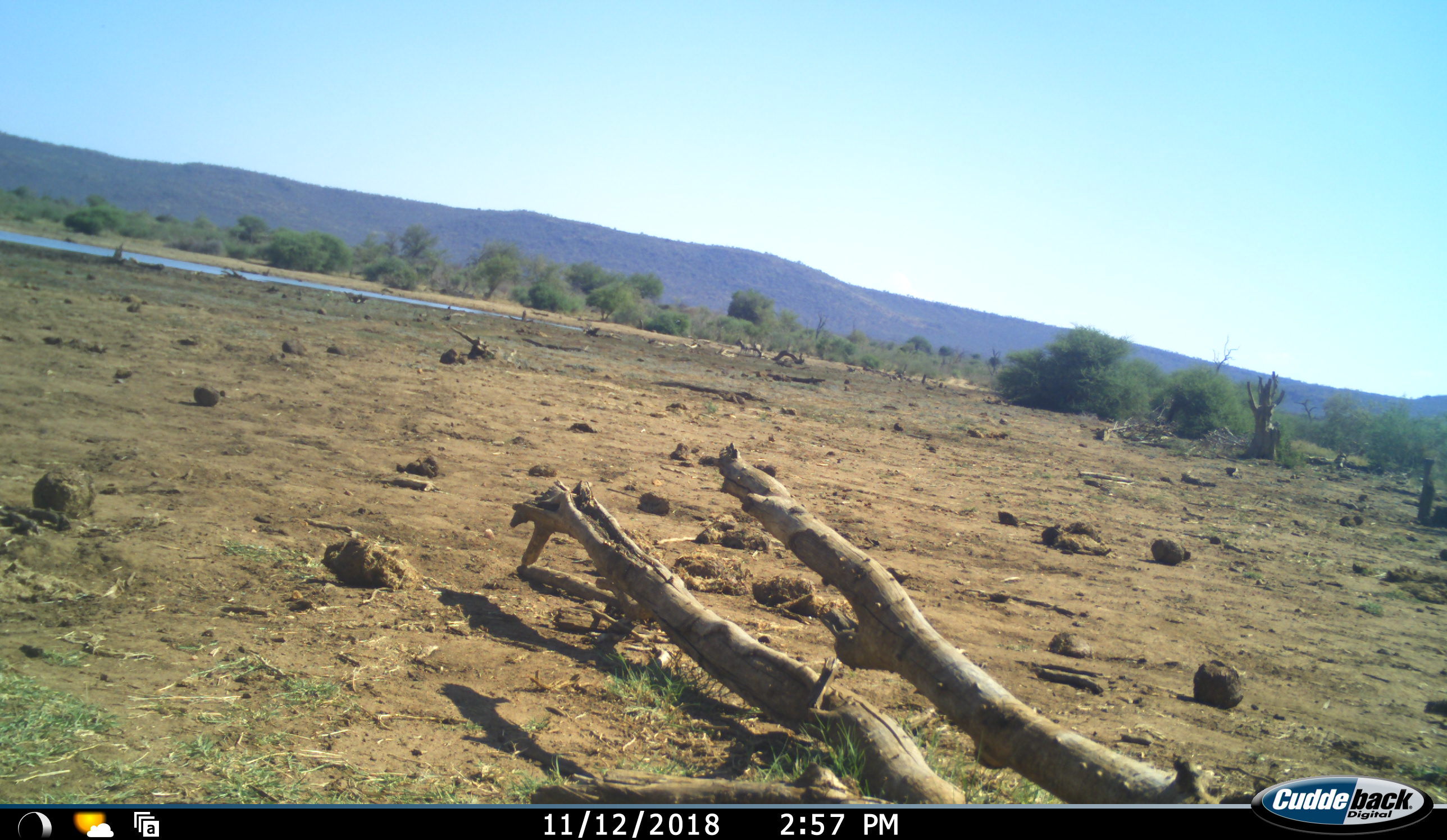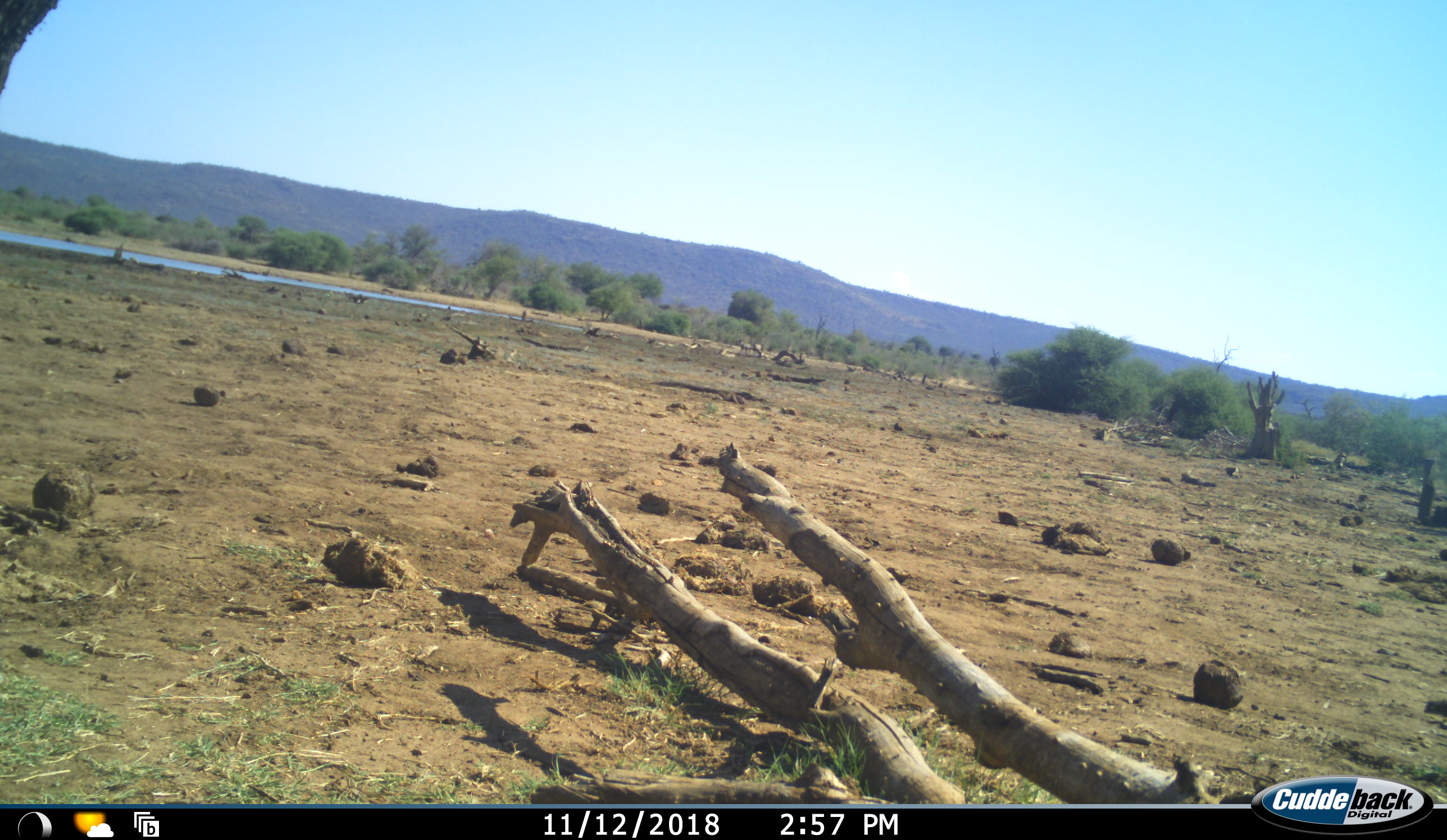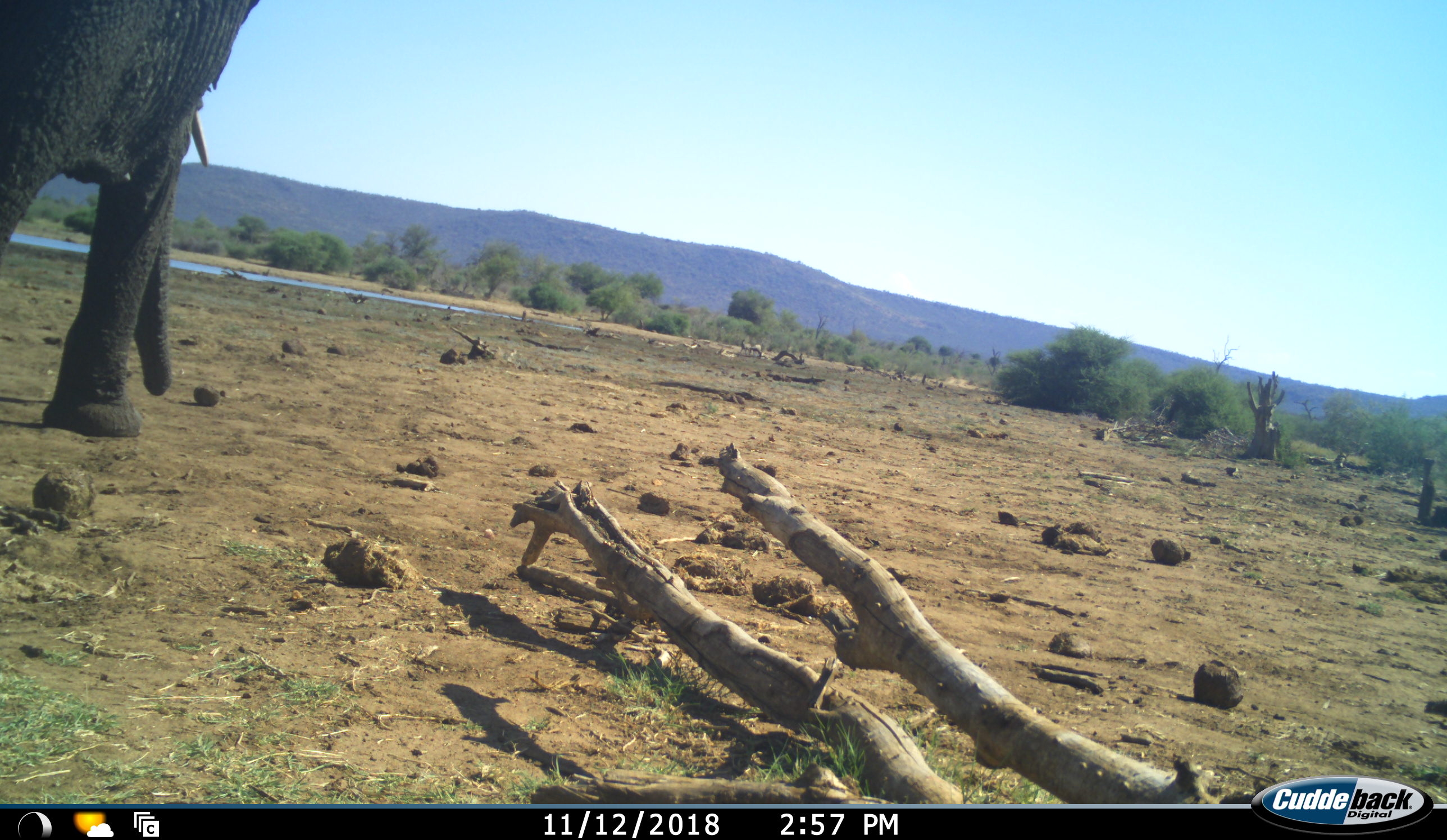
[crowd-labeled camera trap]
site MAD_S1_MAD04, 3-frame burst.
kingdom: Animalia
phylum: Chordata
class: Mammalia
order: Proboscidea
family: Elephantidae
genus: Loxodonta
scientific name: Loxodonta africana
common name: african bush elephant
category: elephant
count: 1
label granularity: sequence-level